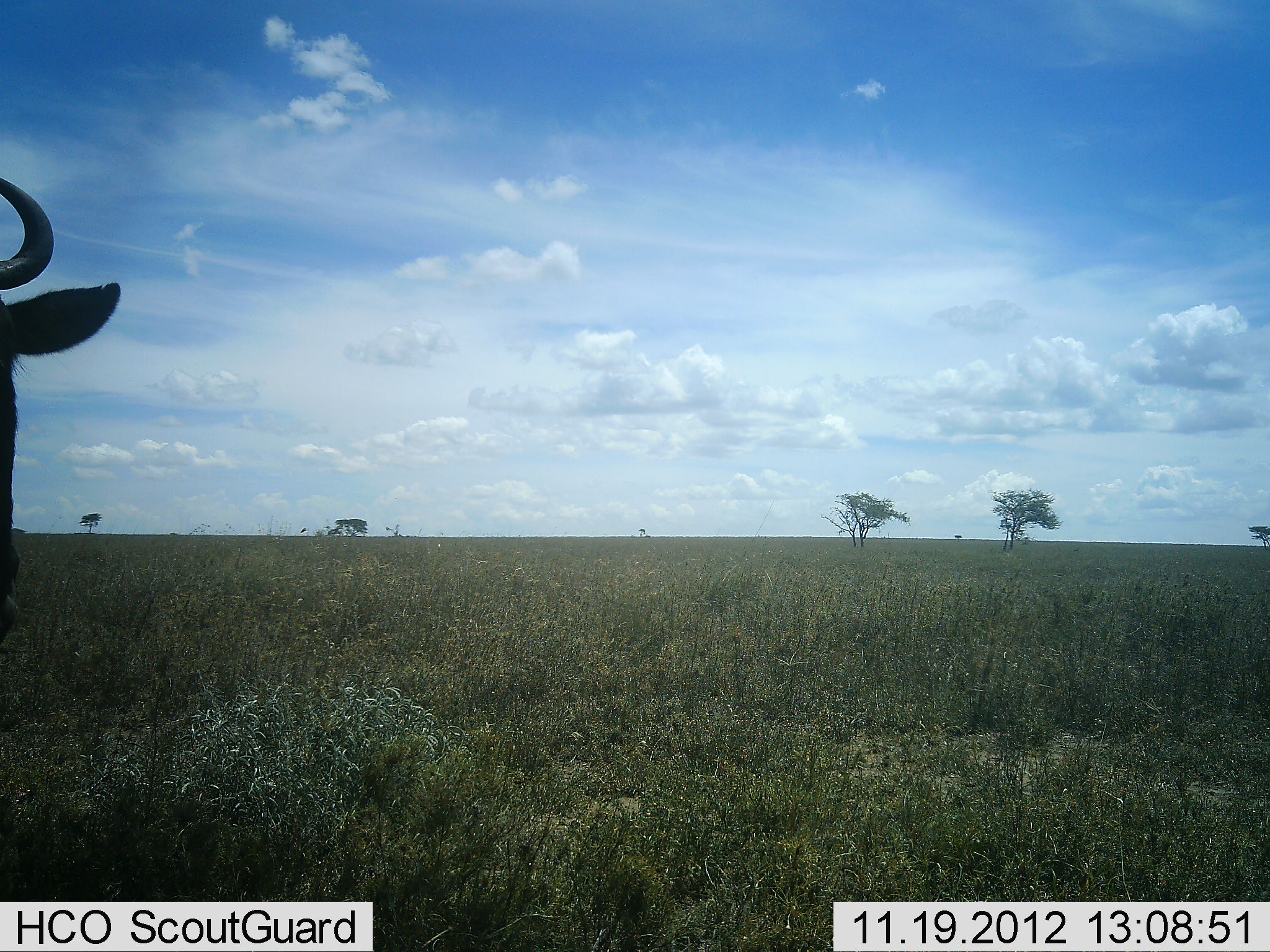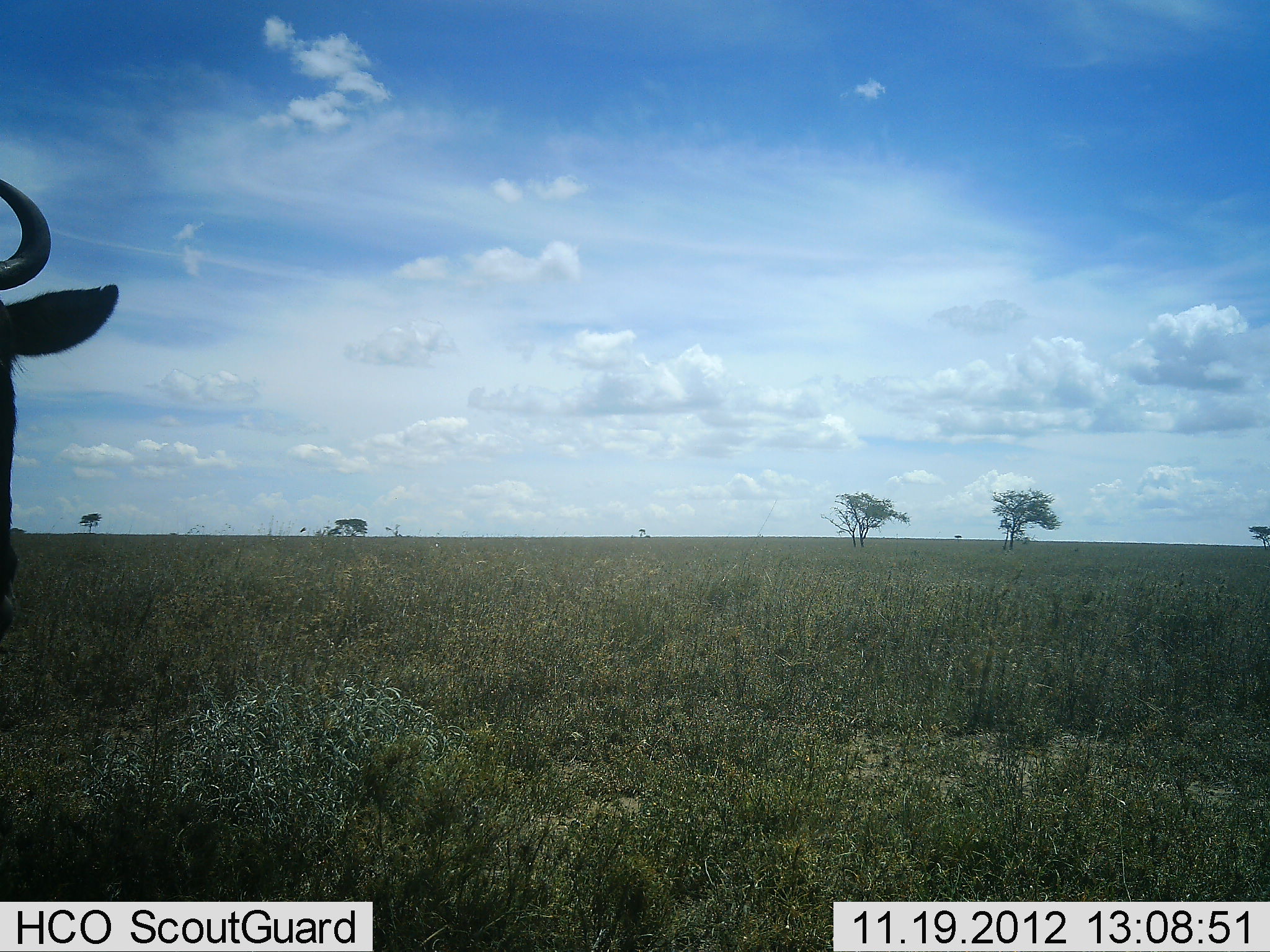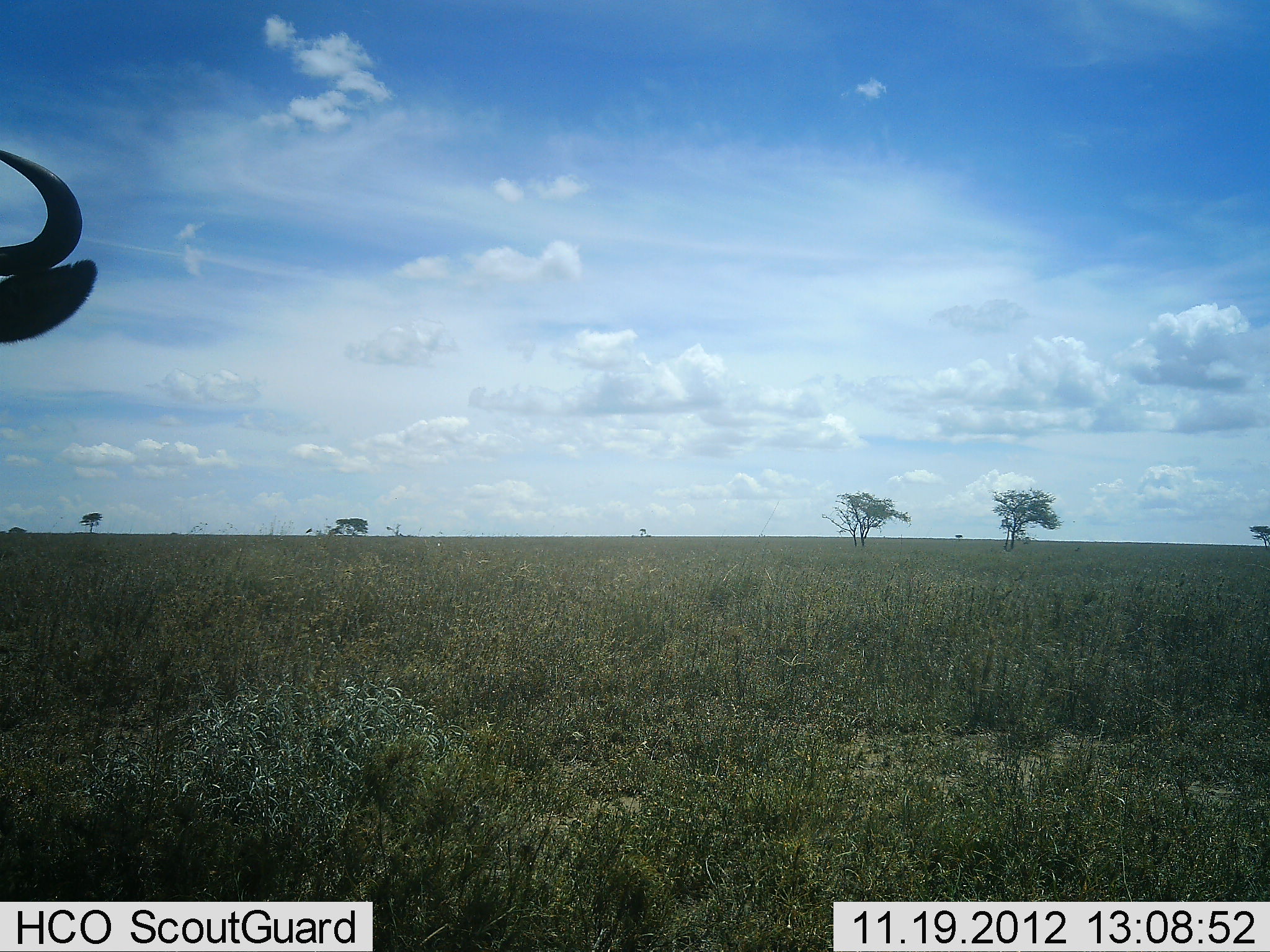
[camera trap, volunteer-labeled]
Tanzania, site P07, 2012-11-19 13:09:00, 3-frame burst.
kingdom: Animalia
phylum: Chordata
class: Mammalia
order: Artiodactyla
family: Bovidae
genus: Connochaetes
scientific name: Connochaetes taurinus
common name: blue wildebeest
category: wildebeest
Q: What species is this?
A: Wildebeest (blue wildebeest) (Connochaetes taurinus).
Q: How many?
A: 1.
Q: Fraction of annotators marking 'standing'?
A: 100%.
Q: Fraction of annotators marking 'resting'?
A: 0%.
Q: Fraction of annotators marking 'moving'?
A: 0%.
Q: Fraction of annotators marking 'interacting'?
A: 0%.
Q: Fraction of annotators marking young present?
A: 0%.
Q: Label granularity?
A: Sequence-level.